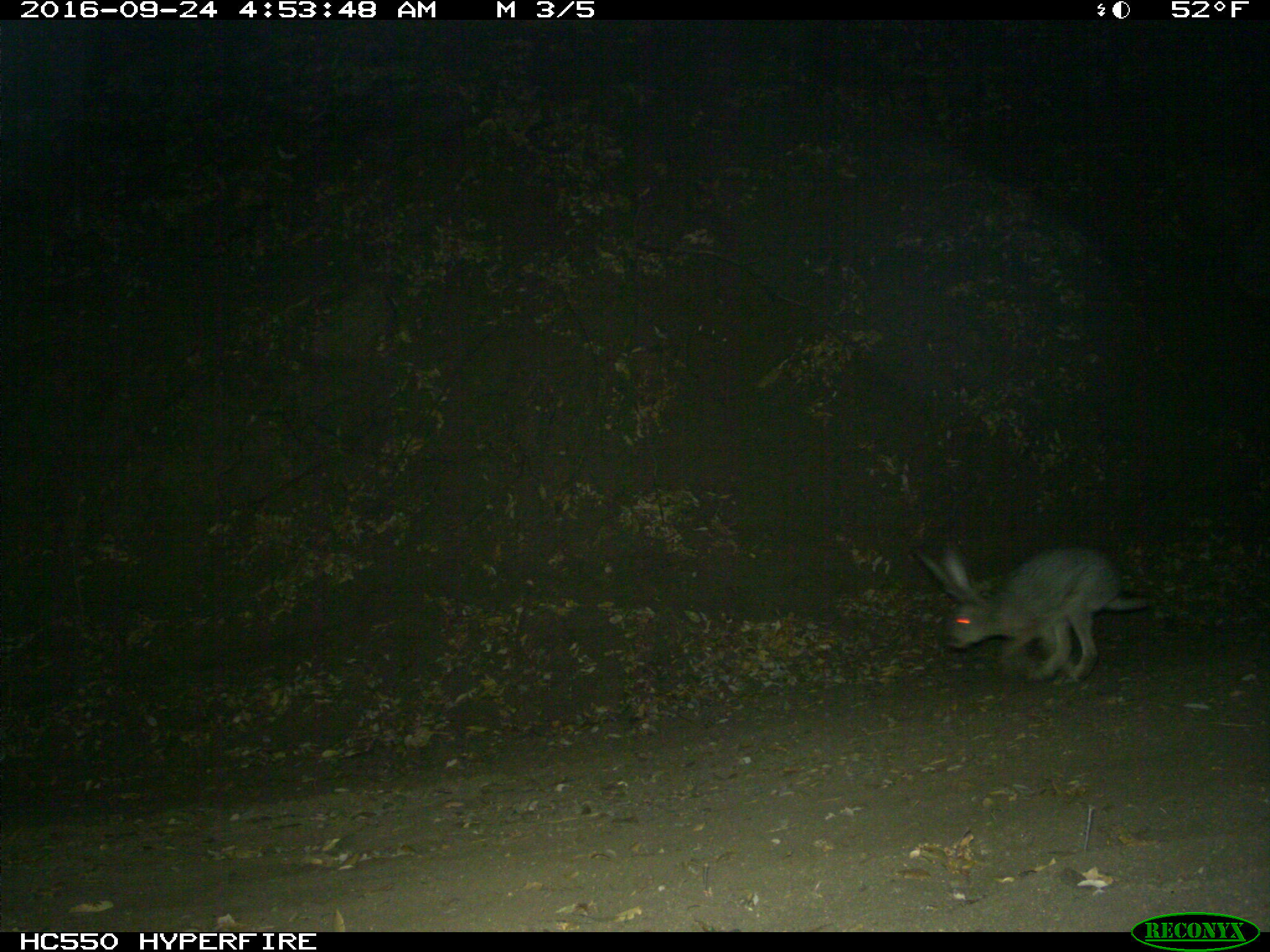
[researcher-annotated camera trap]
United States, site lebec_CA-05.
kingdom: Animalia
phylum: Chordata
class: Mammalia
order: Lagomorpha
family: Leporidae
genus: Lepus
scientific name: Lepus californicus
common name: black-tailed jackrabbit